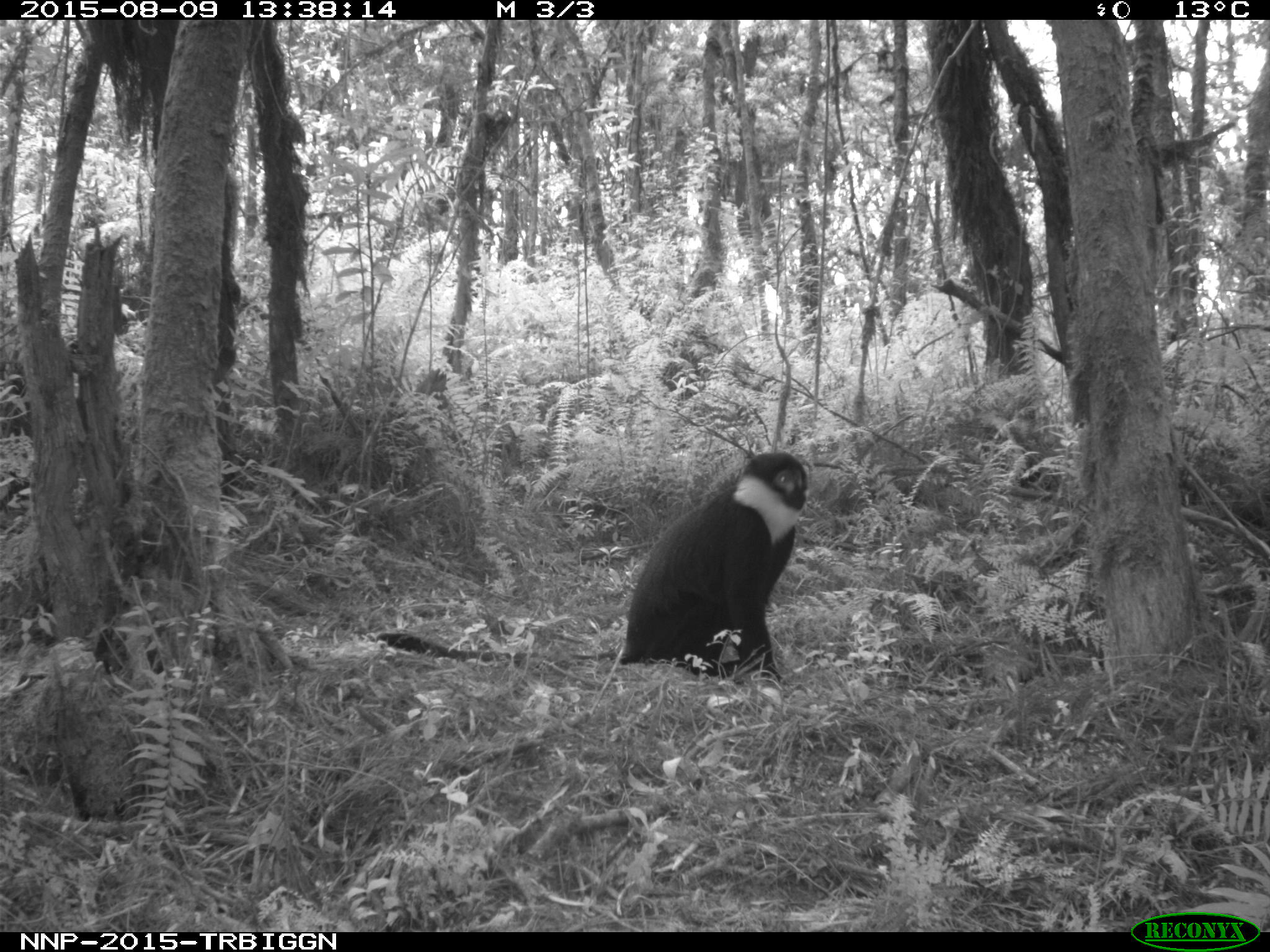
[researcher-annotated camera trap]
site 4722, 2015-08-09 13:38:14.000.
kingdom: Animalia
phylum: Chordata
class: Mammalia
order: Primates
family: Cercopithecidae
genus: Allochrocebus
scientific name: Allochrocebus lhoesti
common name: l'hoest's monkey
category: cercopithecus lhoesti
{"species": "cercopithecus lhoesti (l'hoest's monkey) (Allochrocebus lhoesti)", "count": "1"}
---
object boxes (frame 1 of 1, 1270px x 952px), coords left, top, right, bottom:
cercopithecus lhoesti: 372, 451, 809, 686